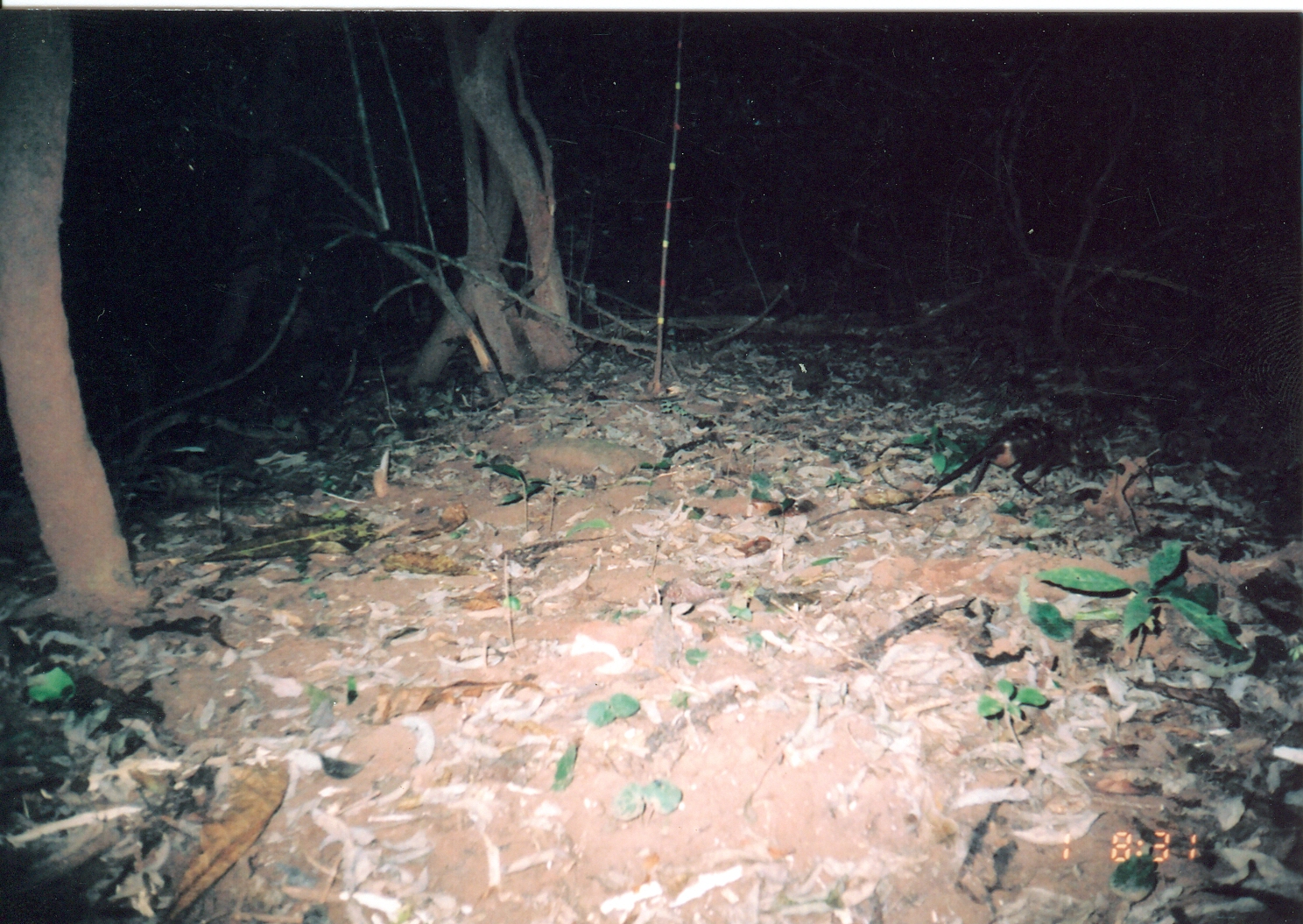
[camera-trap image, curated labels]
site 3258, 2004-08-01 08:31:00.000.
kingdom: Animalia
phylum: Chordata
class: Mammalia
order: Macroscelidea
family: Macroscelididae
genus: Rhynchocyon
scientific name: Rhynchocyon cirnei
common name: checkered sengi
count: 1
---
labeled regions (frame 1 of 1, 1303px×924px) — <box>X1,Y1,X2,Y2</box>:
rhynchocyon cirnei: <box>872,418,1096,496</box>